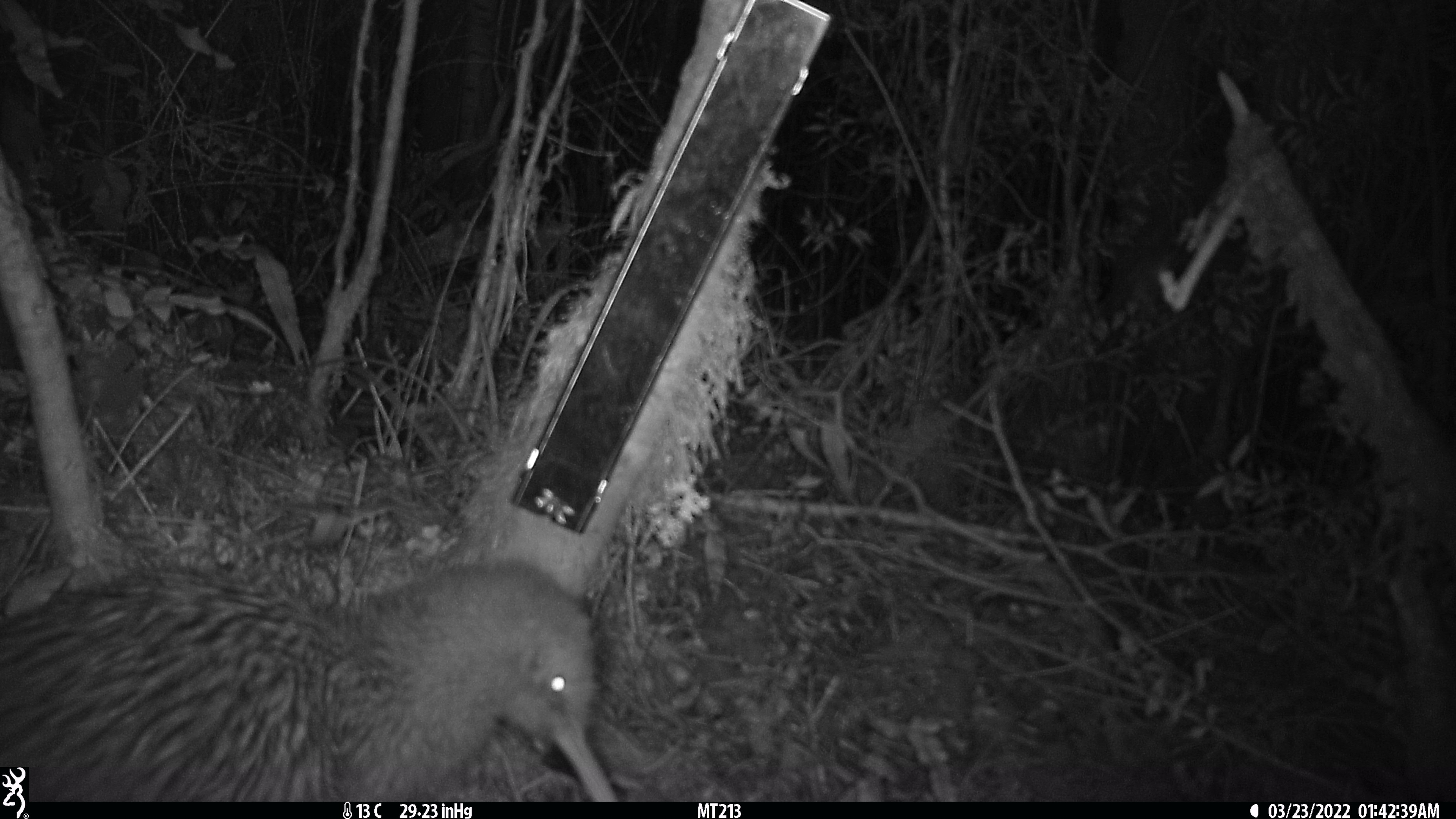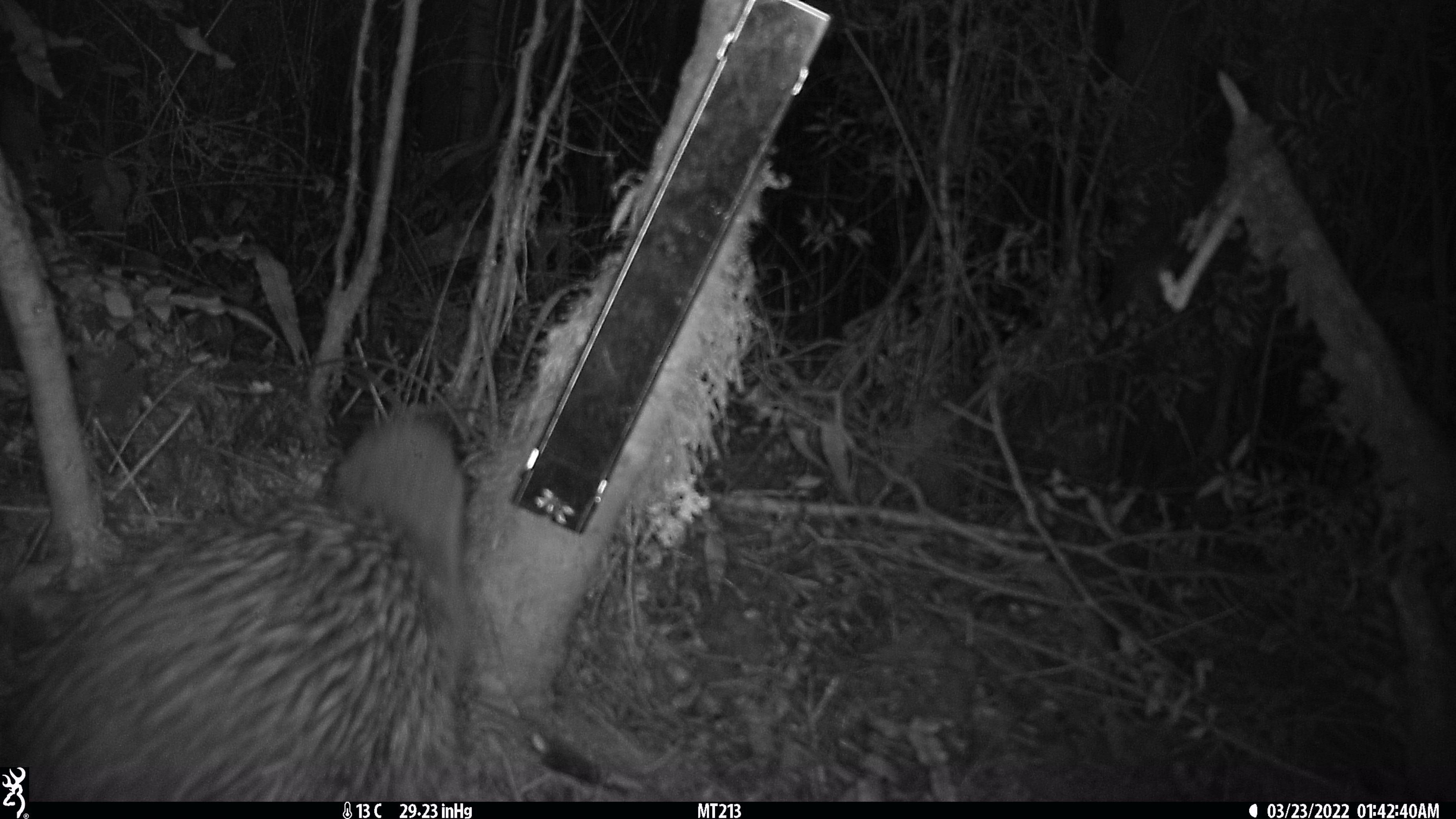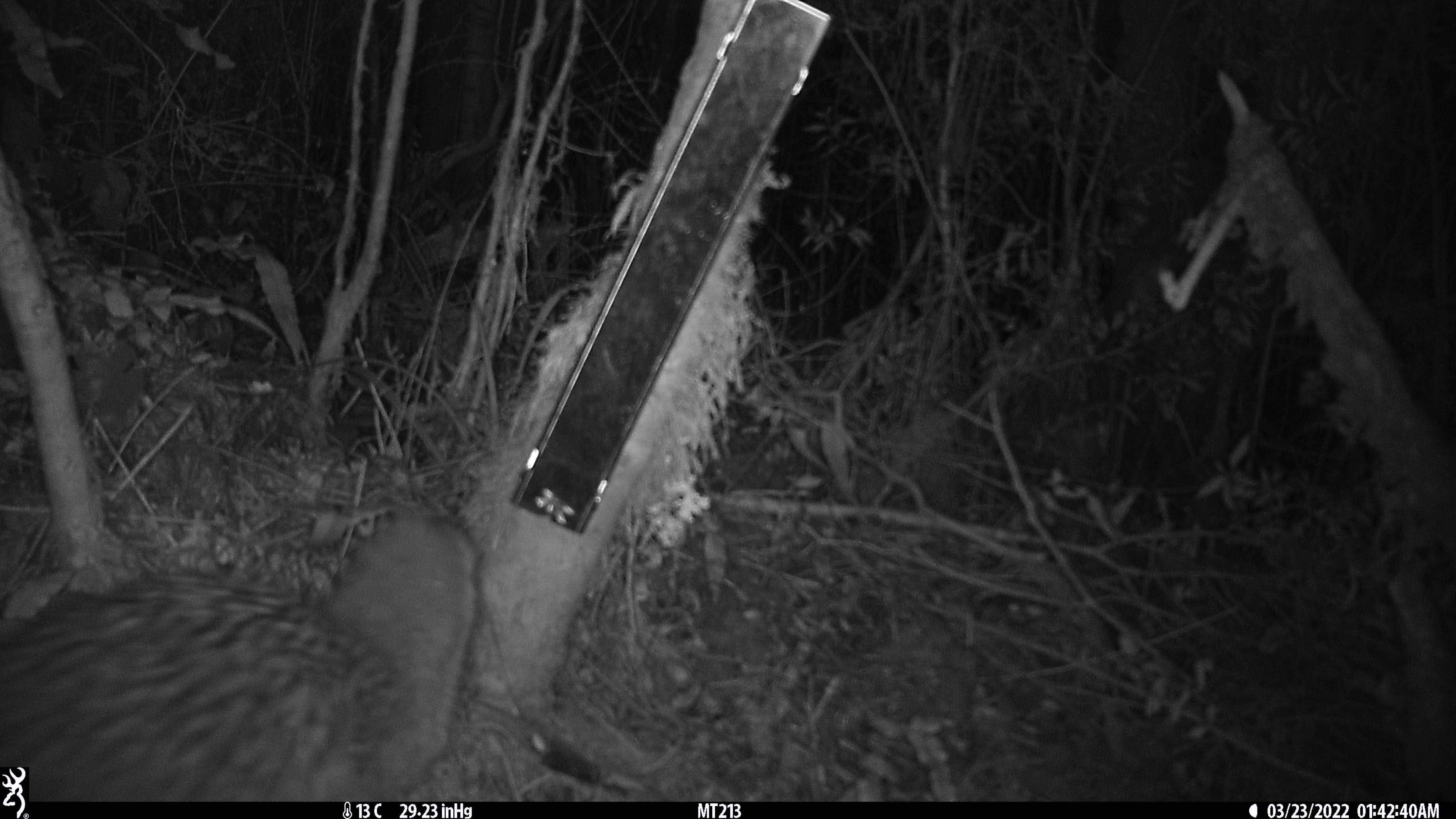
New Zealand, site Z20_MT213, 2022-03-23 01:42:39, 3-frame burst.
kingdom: Animalia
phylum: Chordata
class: Aves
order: Apterygiformes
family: Apterygidae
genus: Apteryx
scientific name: Apteryx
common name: kiwi